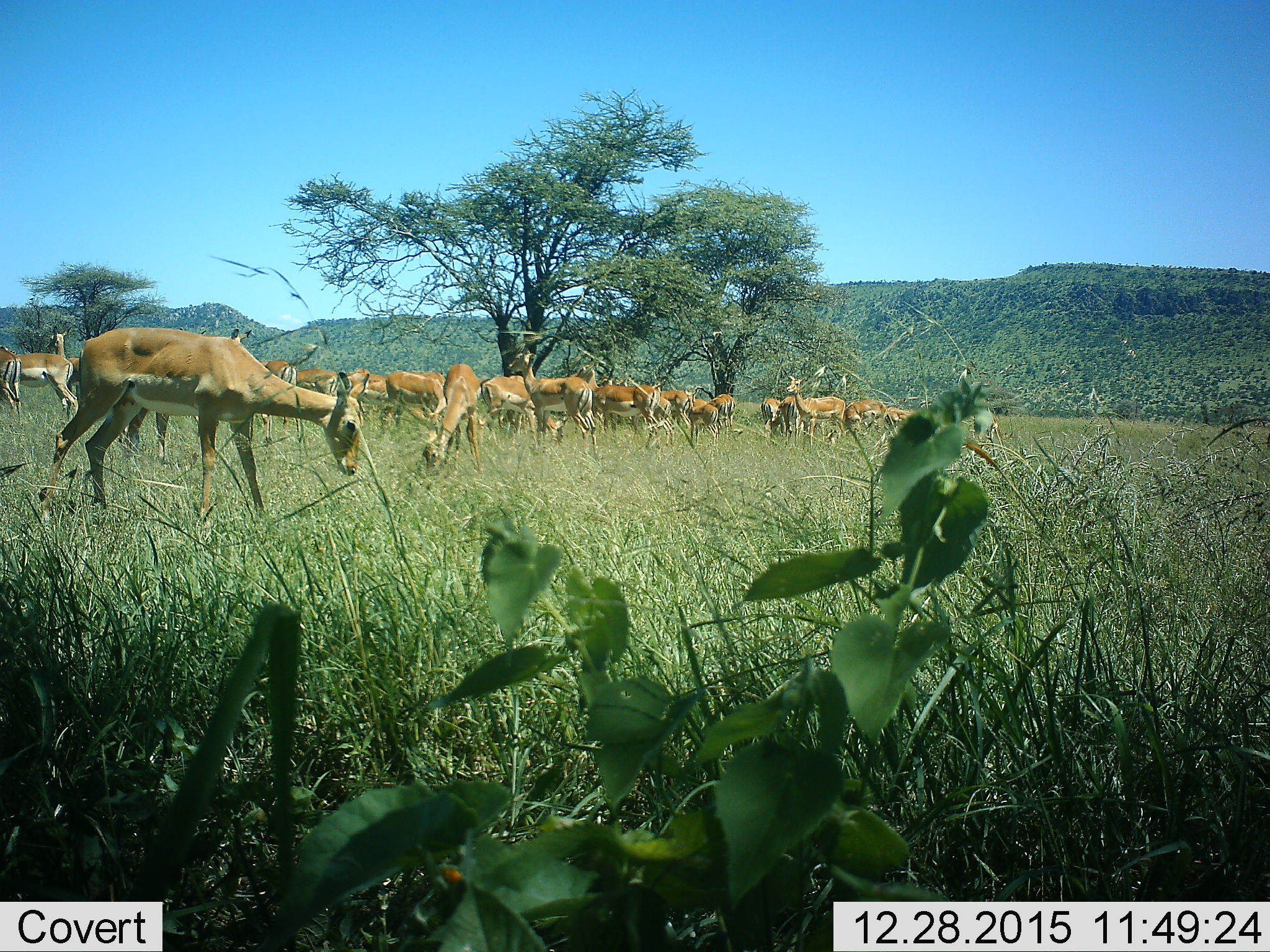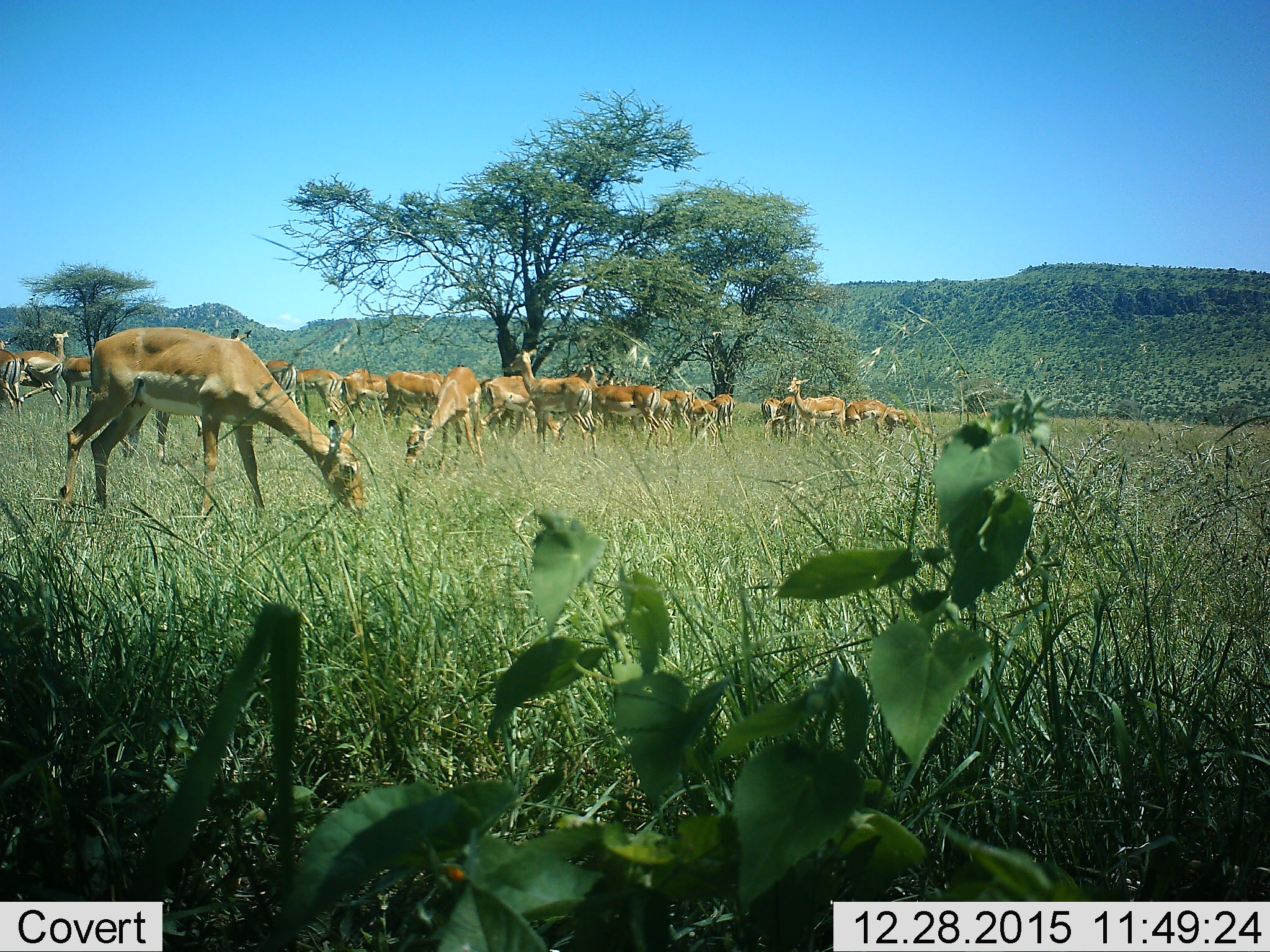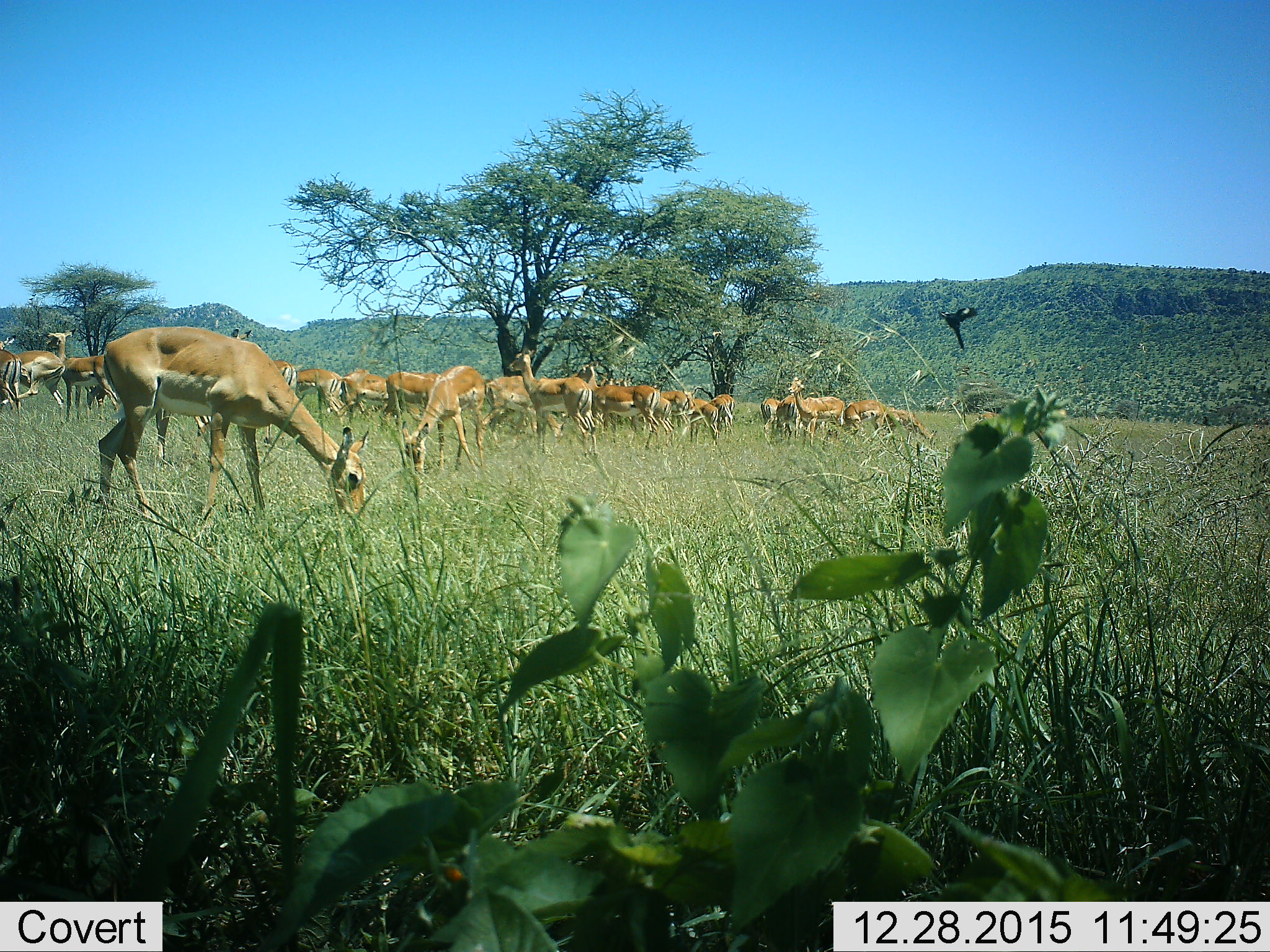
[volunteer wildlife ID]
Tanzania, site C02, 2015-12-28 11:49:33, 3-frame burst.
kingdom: Animalia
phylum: Chordata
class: Mammalia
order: Artiodactyla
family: Bovidae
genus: Nanger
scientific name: Nanger granti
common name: grant's gazelle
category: gazellegrants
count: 11-50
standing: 70%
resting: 10%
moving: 10%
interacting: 0%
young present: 30%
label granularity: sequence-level